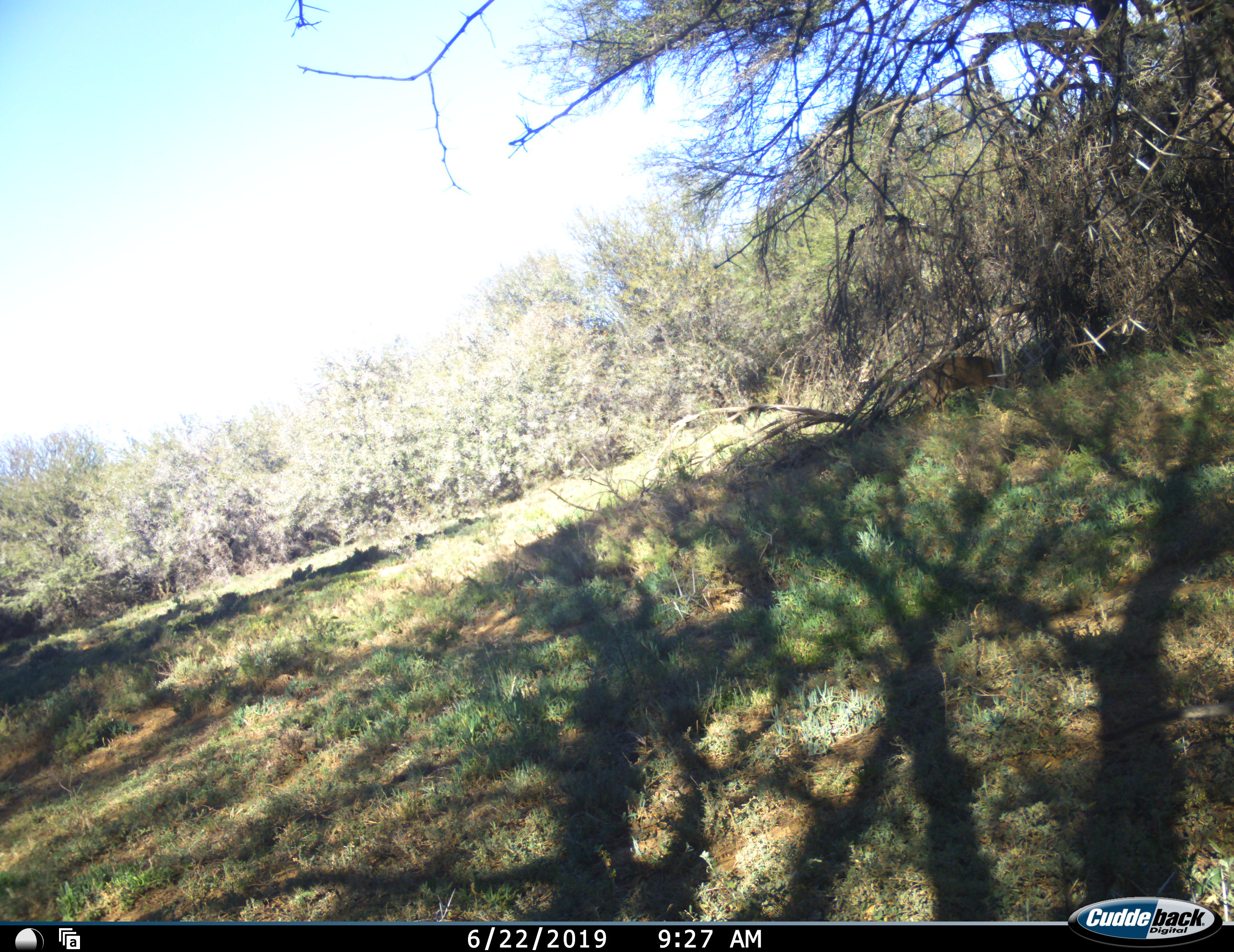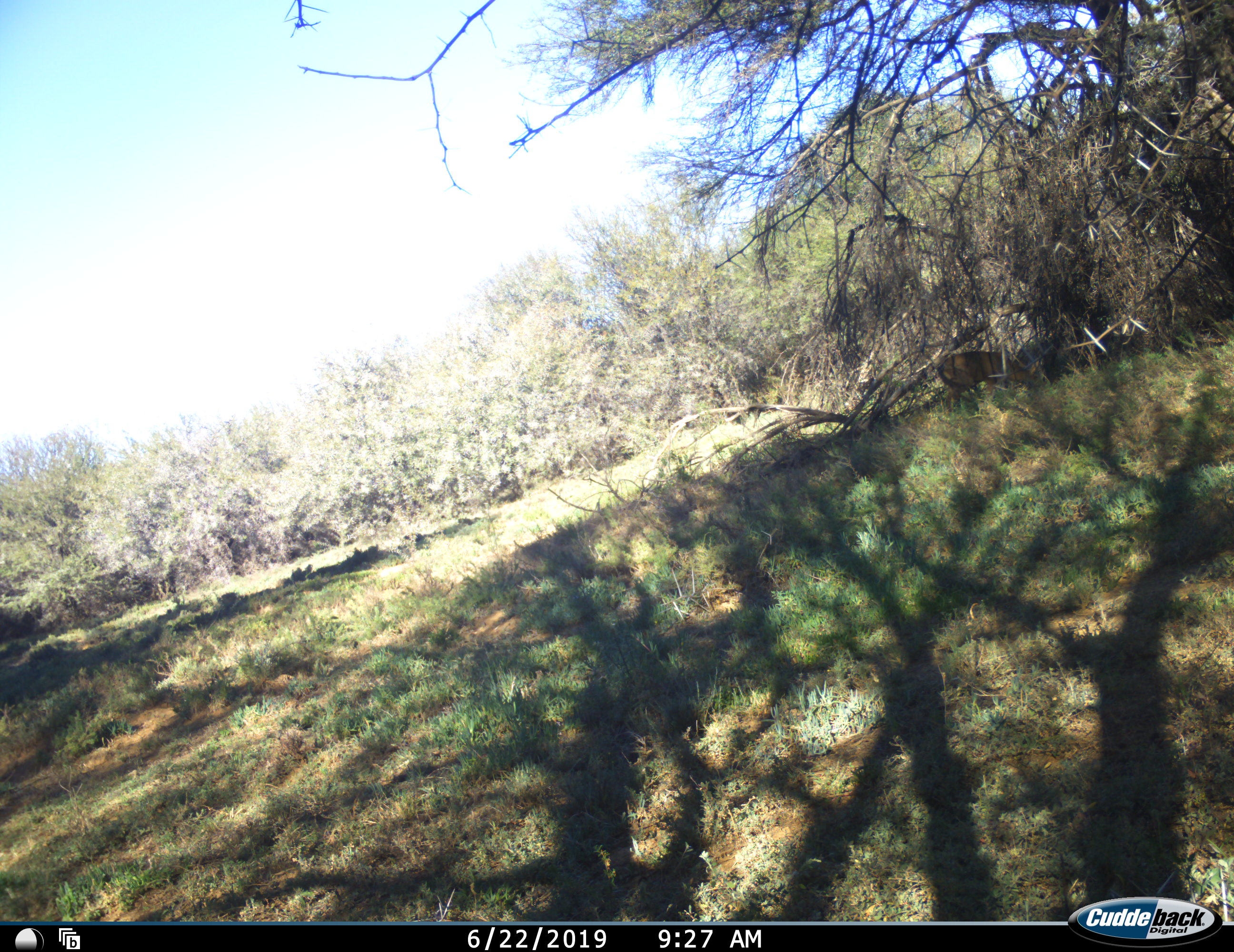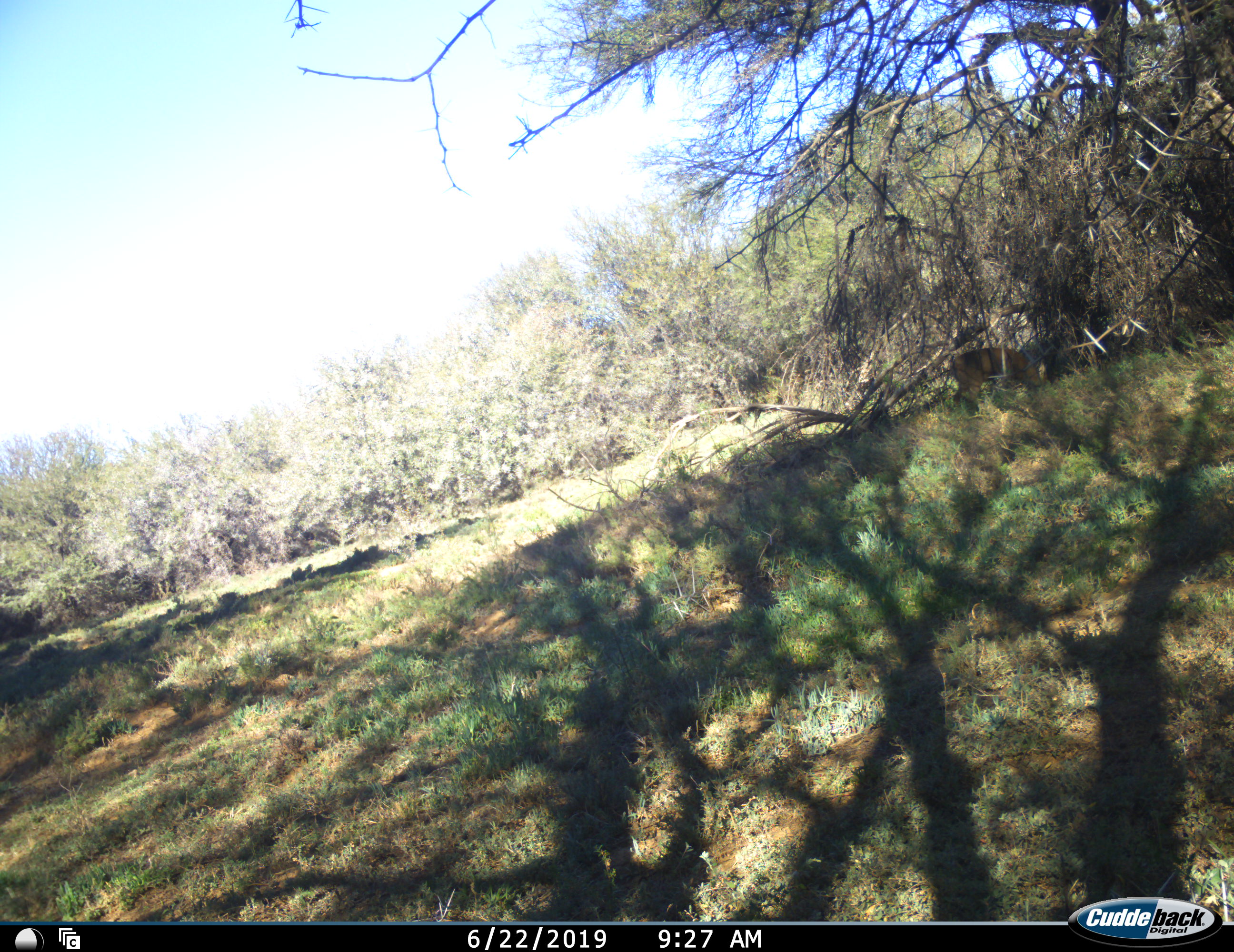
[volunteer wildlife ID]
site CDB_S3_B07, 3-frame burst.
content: unidentified animal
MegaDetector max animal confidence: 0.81